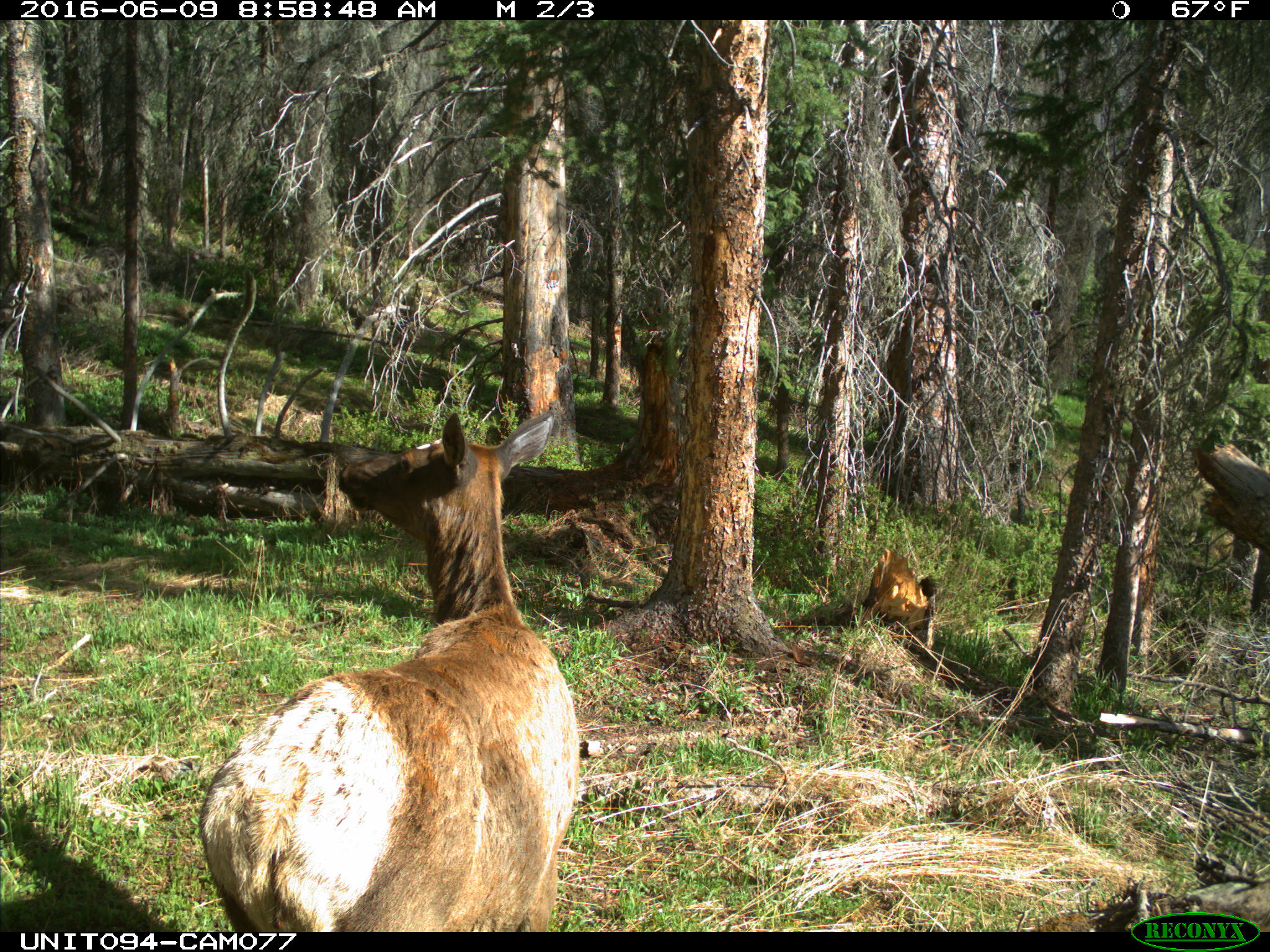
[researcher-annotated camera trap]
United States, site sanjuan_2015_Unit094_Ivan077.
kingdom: Animalia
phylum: Chordata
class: Mammalia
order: Artiodactyla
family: Cervidae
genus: Cervus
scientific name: Cervus elaphus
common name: red deer